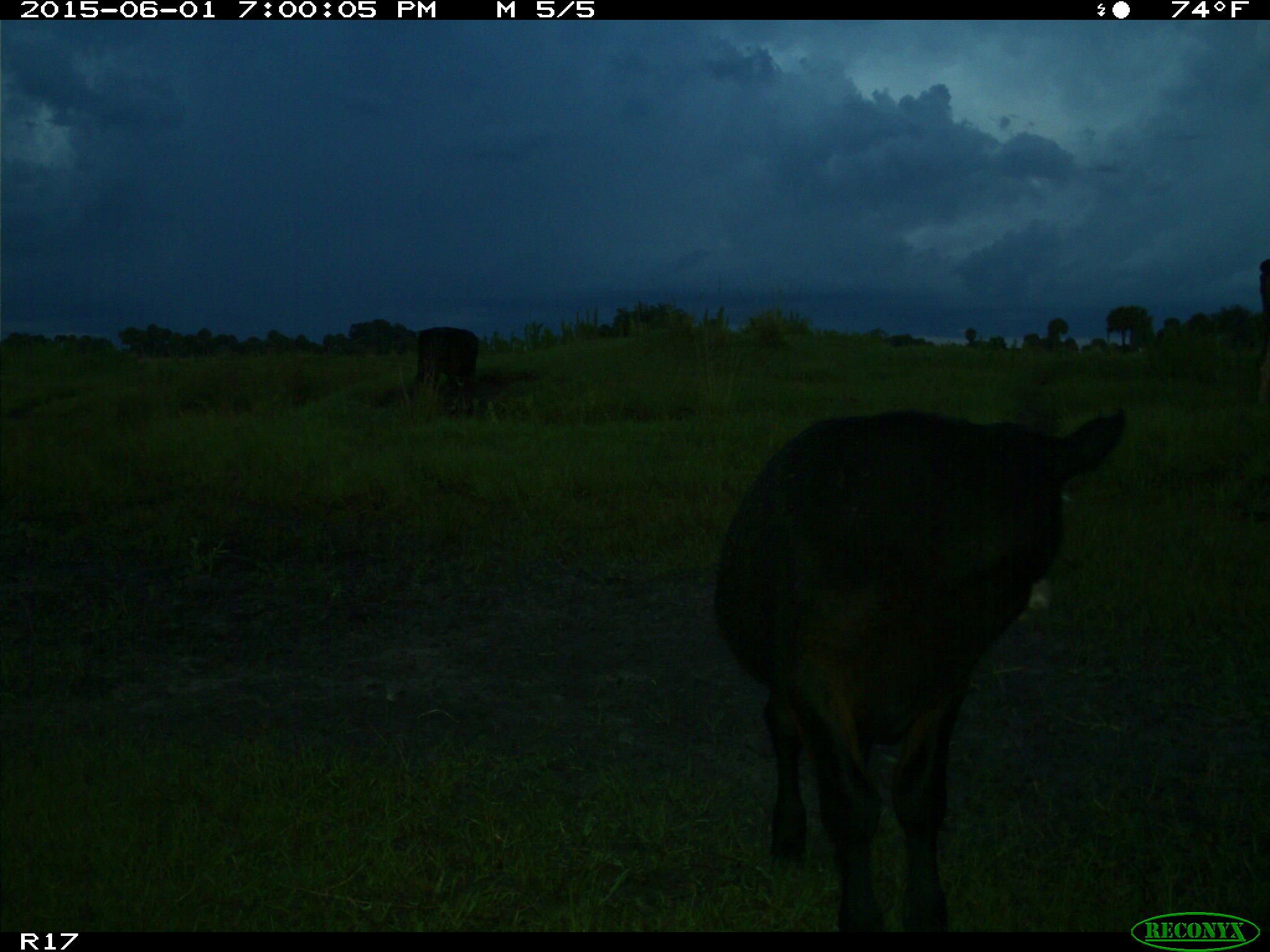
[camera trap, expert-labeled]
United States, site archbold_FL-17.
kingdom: Animalia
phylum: Chordata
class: Mammalia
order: Artiodactyla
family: Bovidae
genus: Bos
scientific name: Bos taurus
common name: domestic cow